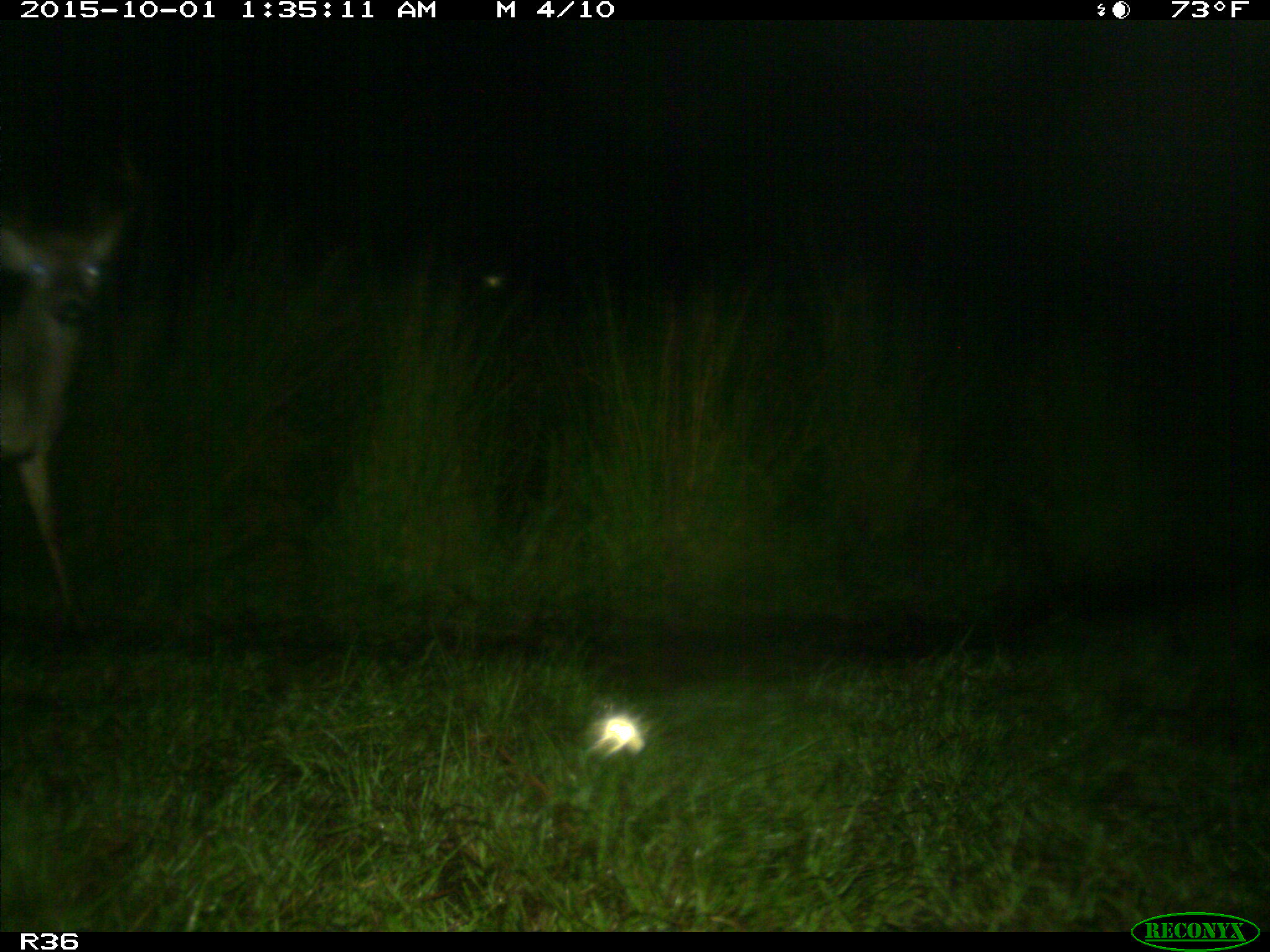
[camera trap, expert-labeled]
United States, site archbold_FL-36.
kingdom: Animalia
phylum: Chordata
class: Mammalia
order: Artiodactyla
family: Cervidae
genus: Odocoileus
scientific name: Odocoileus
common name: deer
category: unidentified deer